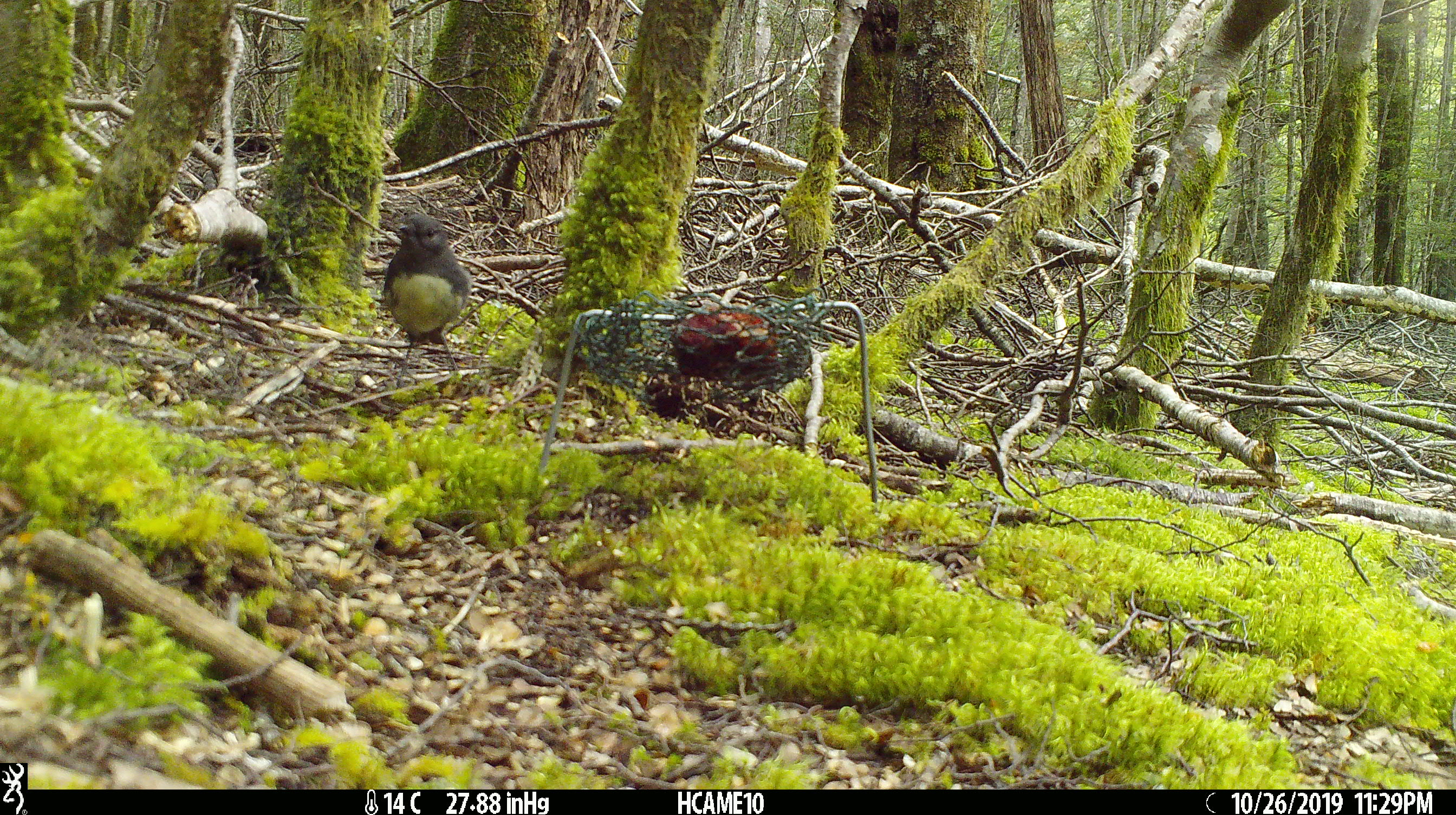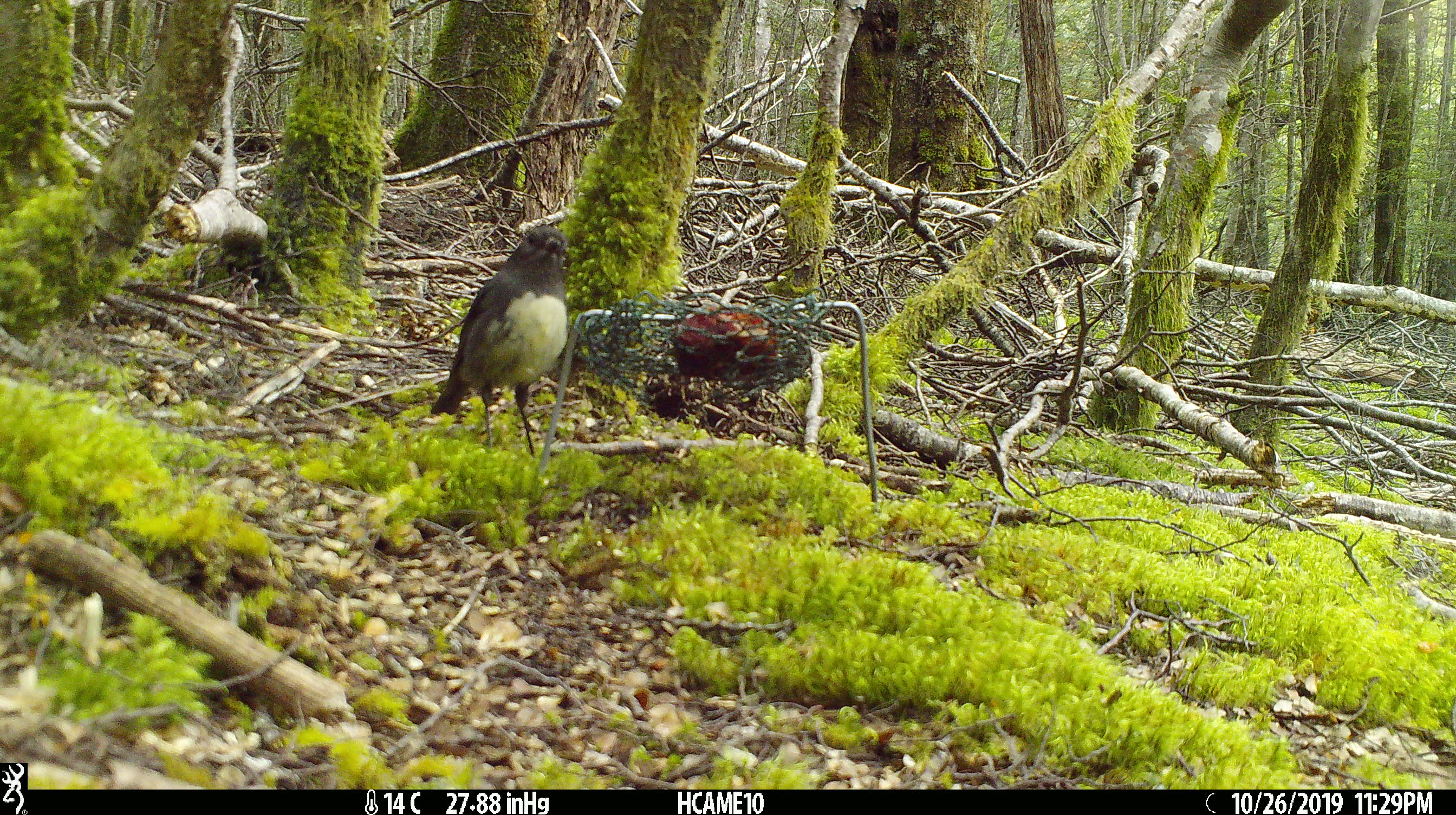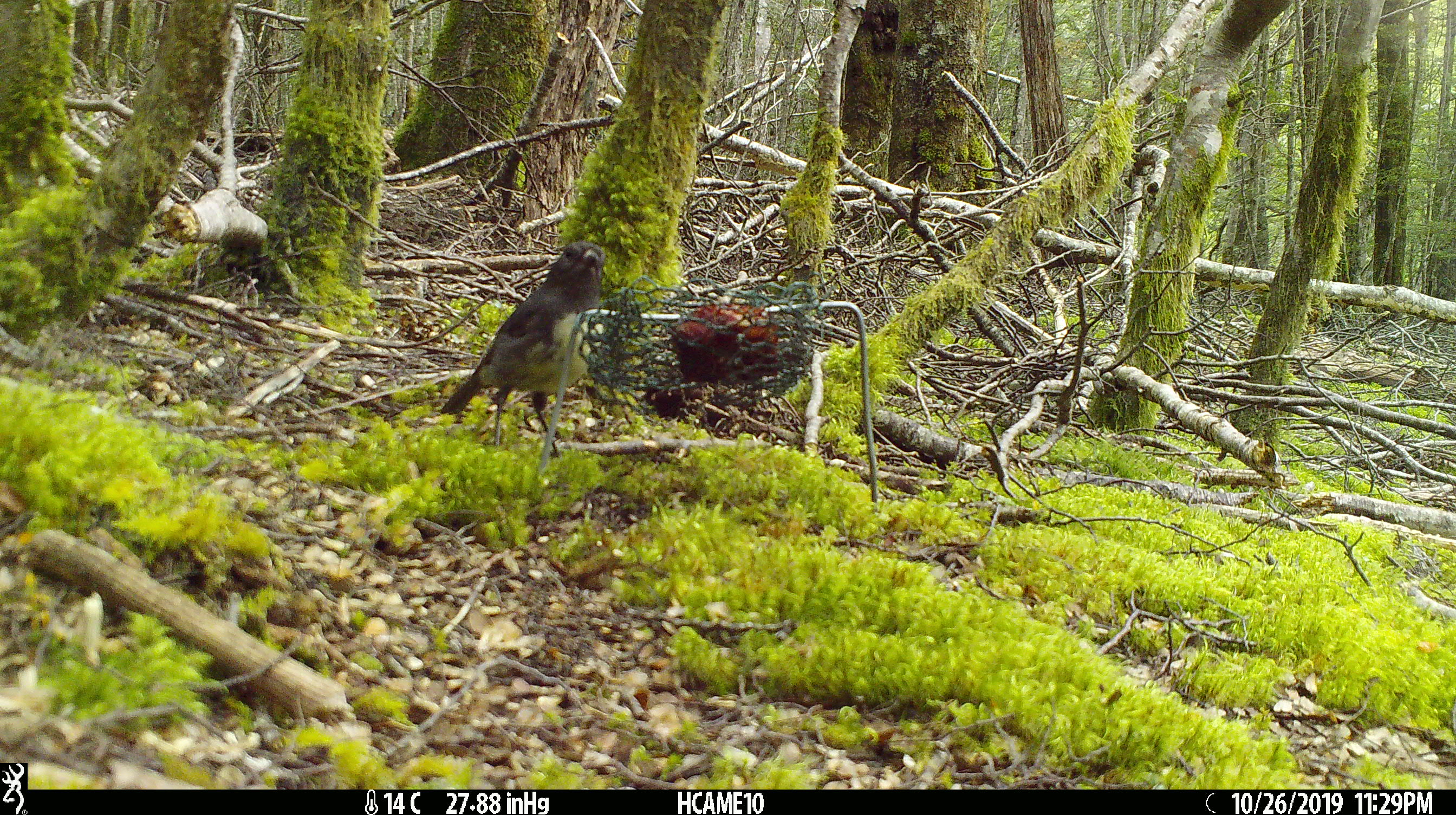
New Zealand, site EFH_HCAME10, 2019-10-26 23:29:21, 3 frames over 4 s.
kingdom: Animalia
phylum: Chordata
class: Aves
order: Passeriformes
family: Petroicidae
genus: Petroica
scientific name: Petroica australis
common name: new zealand robin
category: robin